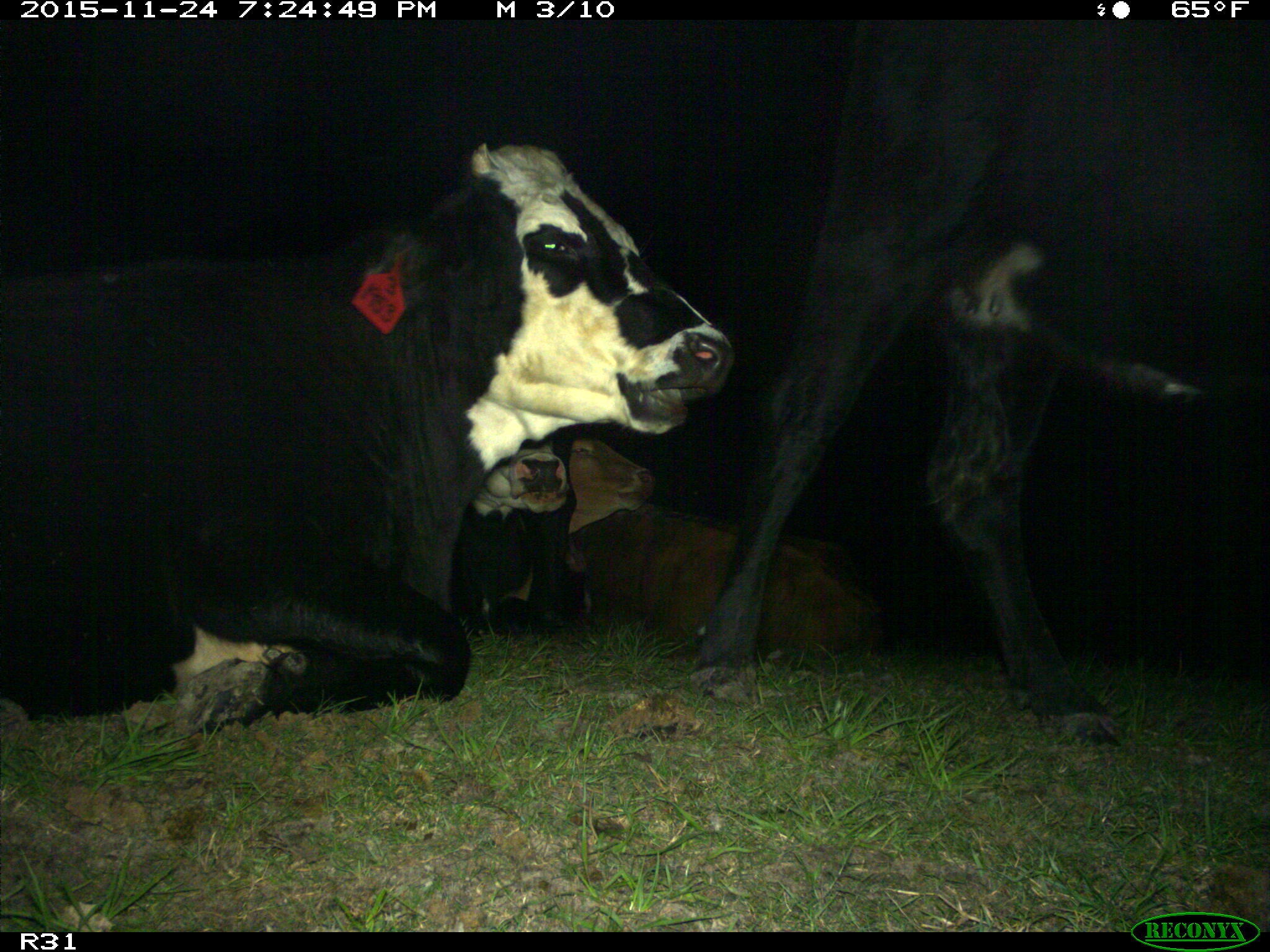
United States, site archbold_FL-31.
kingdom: Animalia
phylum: Chordata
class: Mammalia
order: Artiodactyla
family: Bovidae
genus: Bos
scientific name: Bos taurus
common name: domestic cow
Bos taurus (domestic cow).